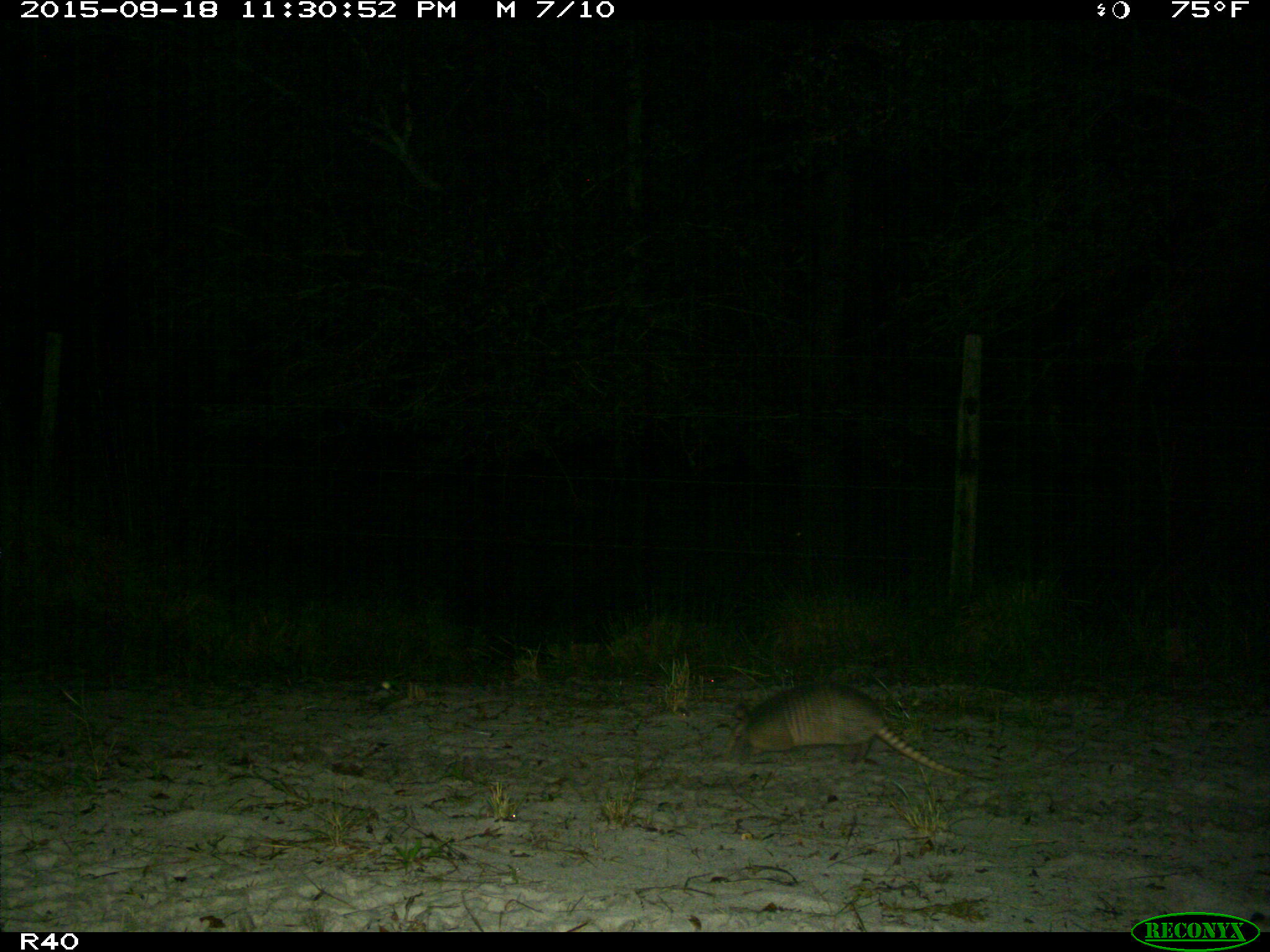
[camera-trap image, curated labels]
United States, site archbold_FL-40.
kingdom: Animalia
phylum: Chordata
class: Mammalia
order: Cingulata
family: Dasypodidae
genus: Dasypus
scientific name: Dasypus novemcinctus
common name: nine-banded armadillo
Dasypus novemcinctus (nine-banded armadillo).